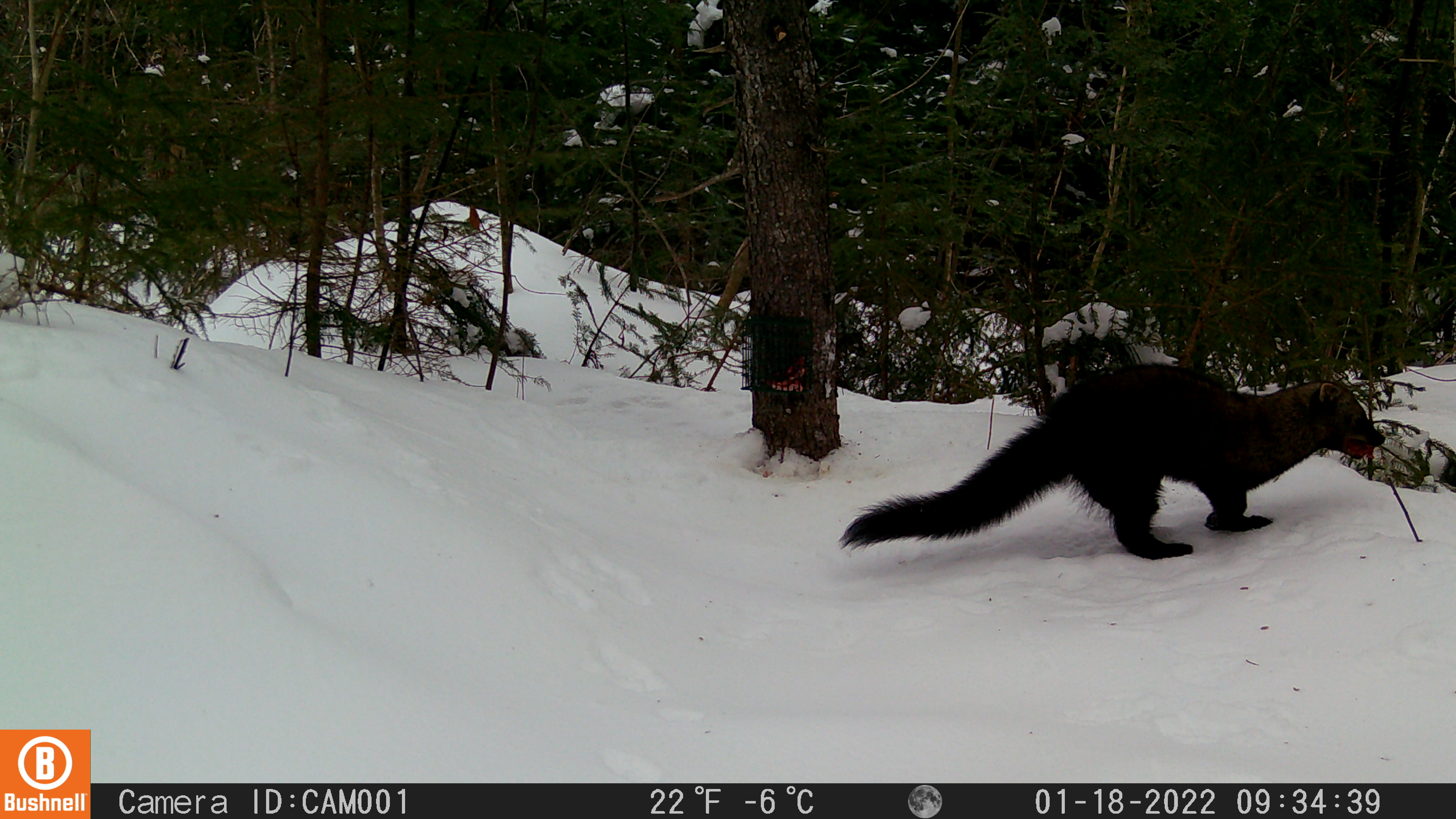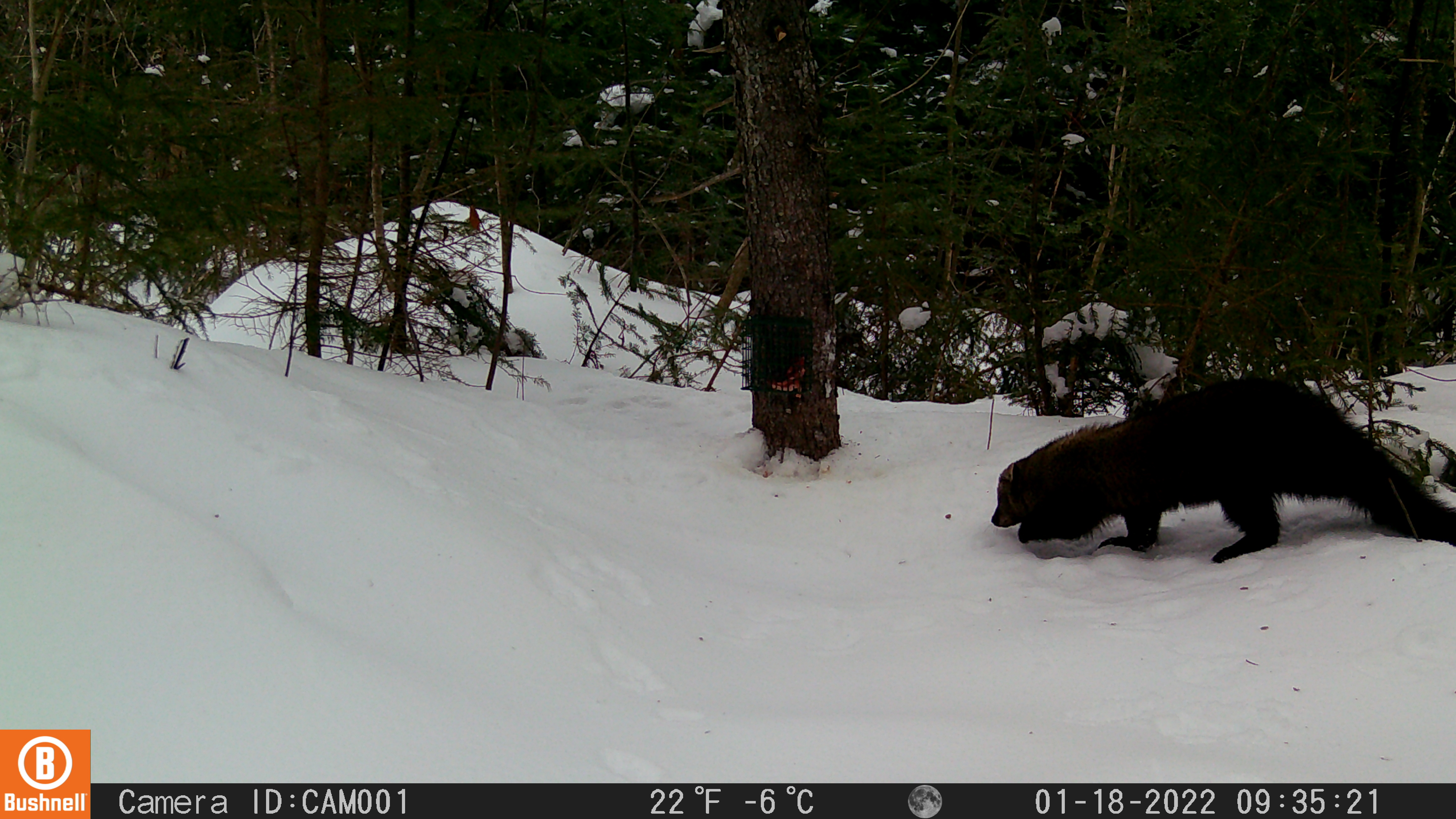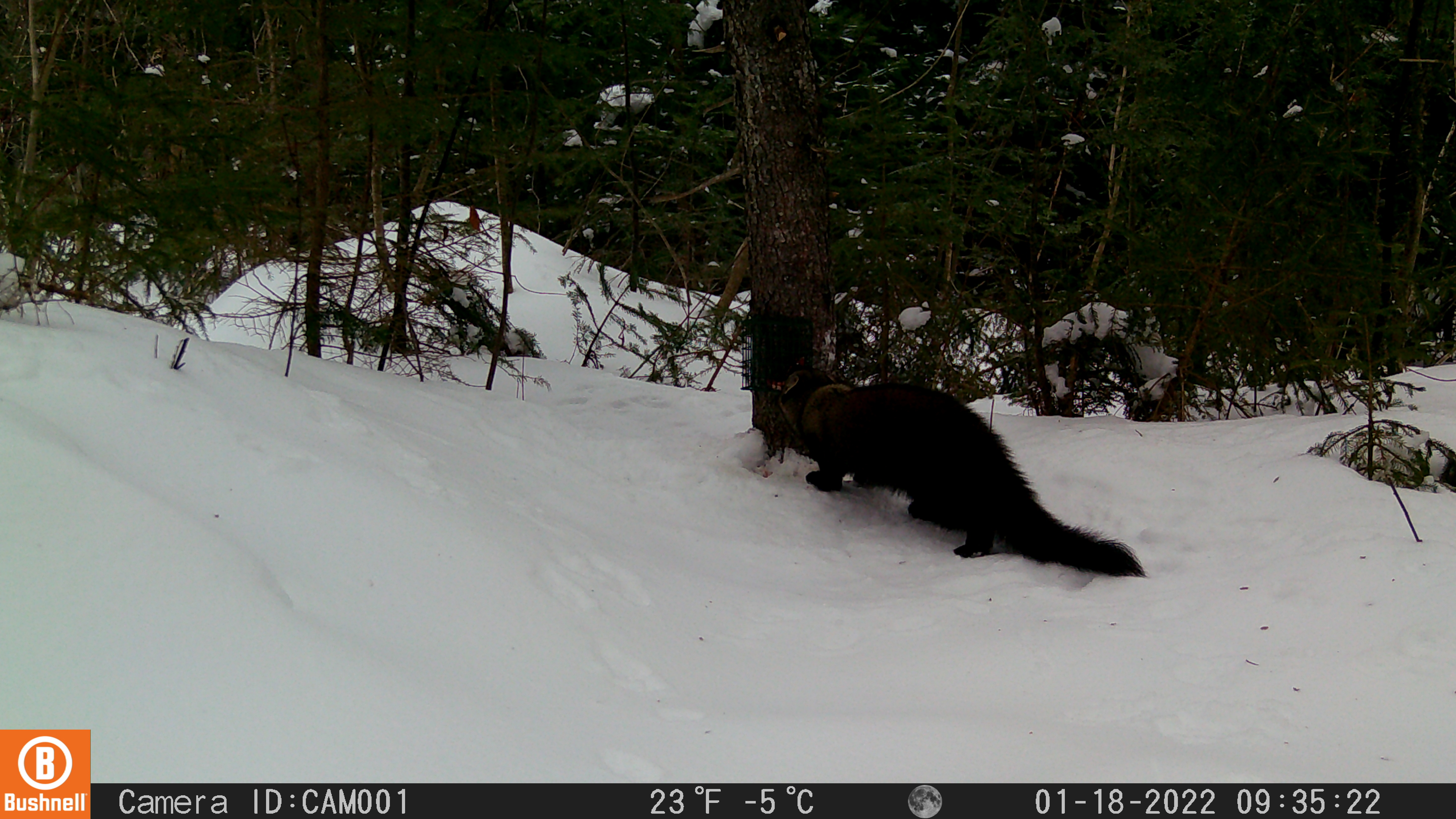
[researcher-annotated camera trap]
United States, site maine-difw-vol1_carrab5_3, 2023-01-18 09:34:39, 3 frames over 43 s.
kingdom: Animalia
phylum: Chordata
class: Mammalia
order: Carnivora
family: Mustelidae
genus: Pekania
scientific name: Pekania pennanti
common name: fisher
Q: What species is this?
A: Fisher (Pekania pennanti).